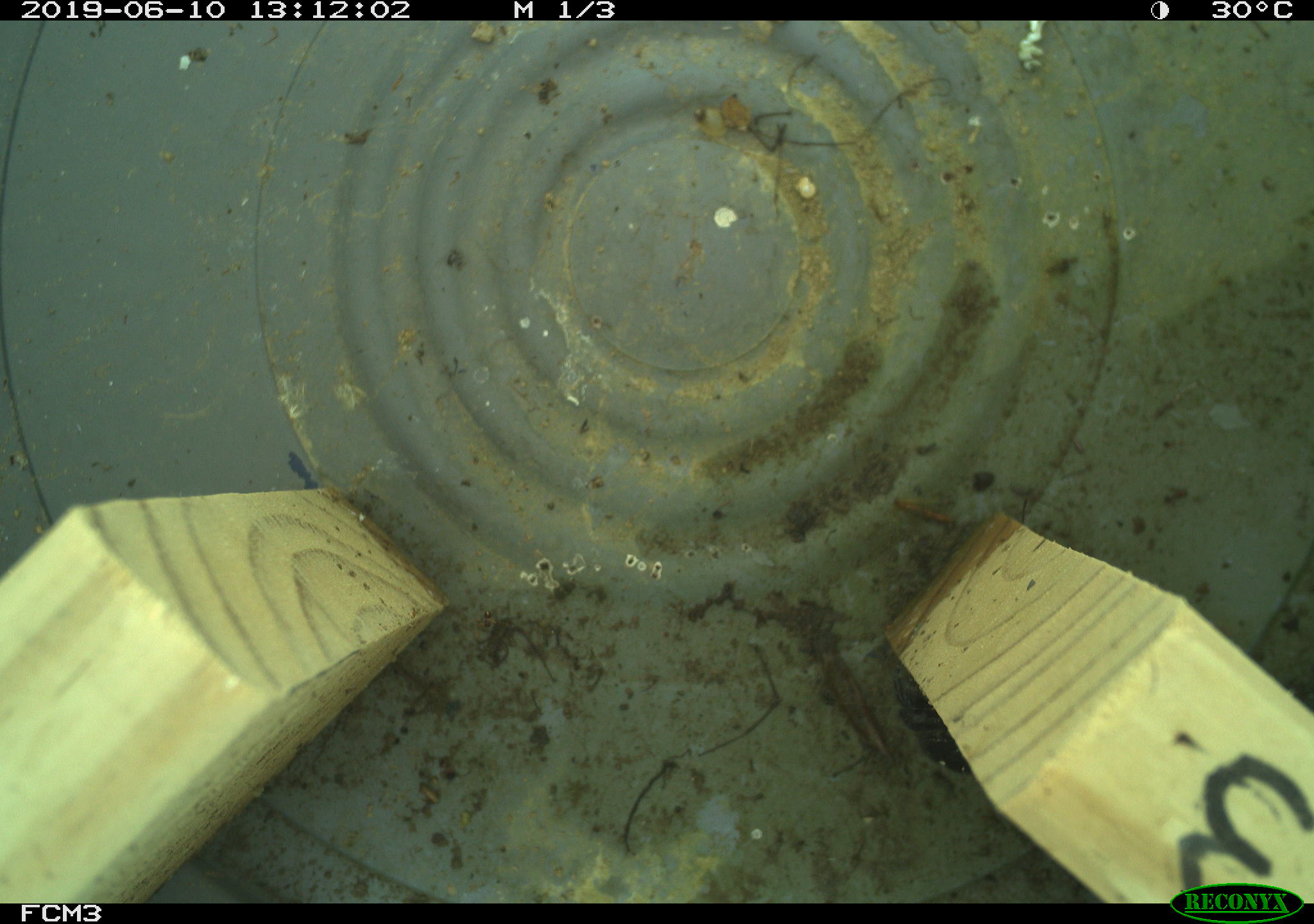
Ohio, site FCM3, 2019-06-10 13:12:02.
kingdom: Animalia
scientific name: Animalia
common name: animal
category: invertebrate